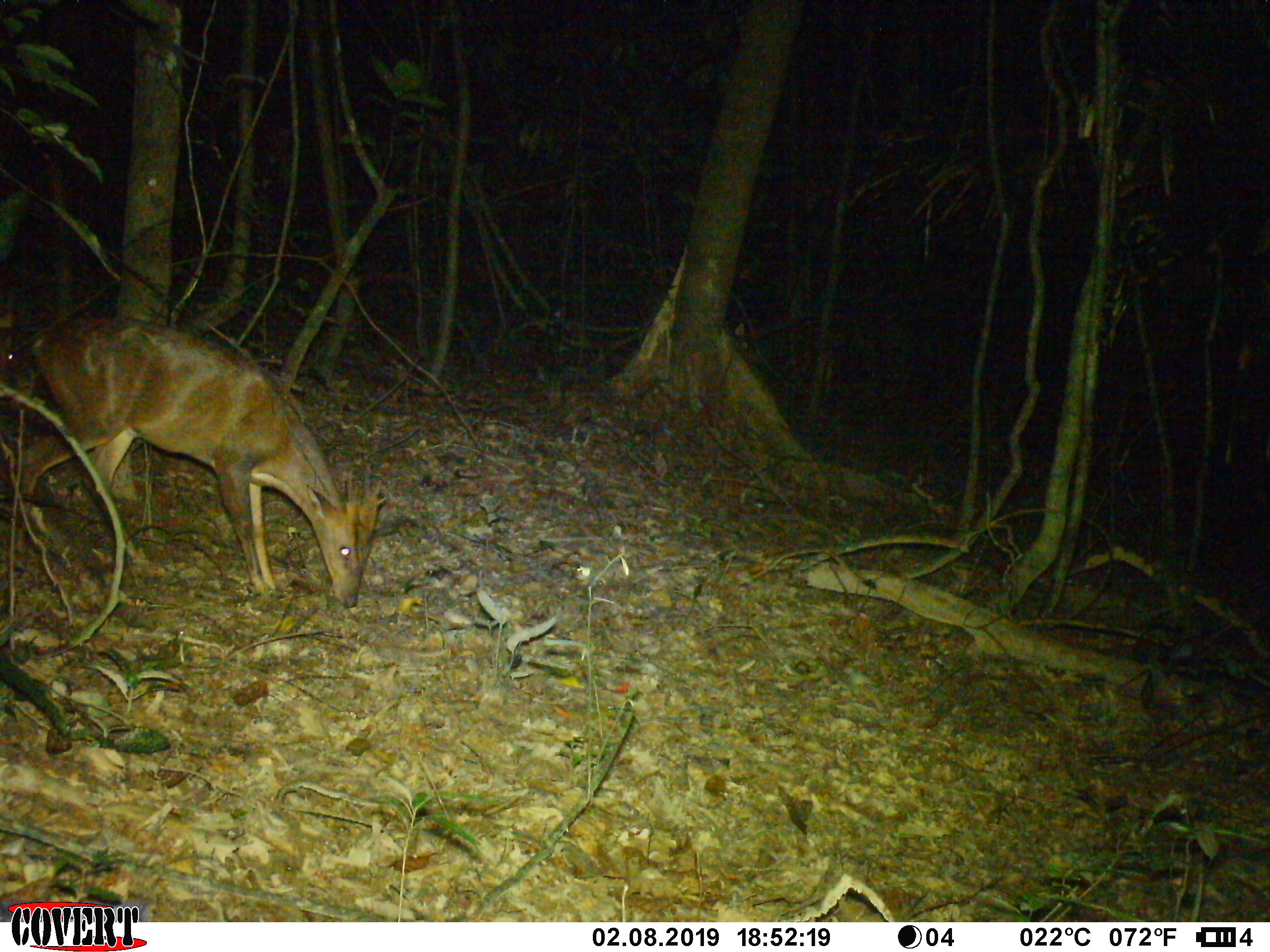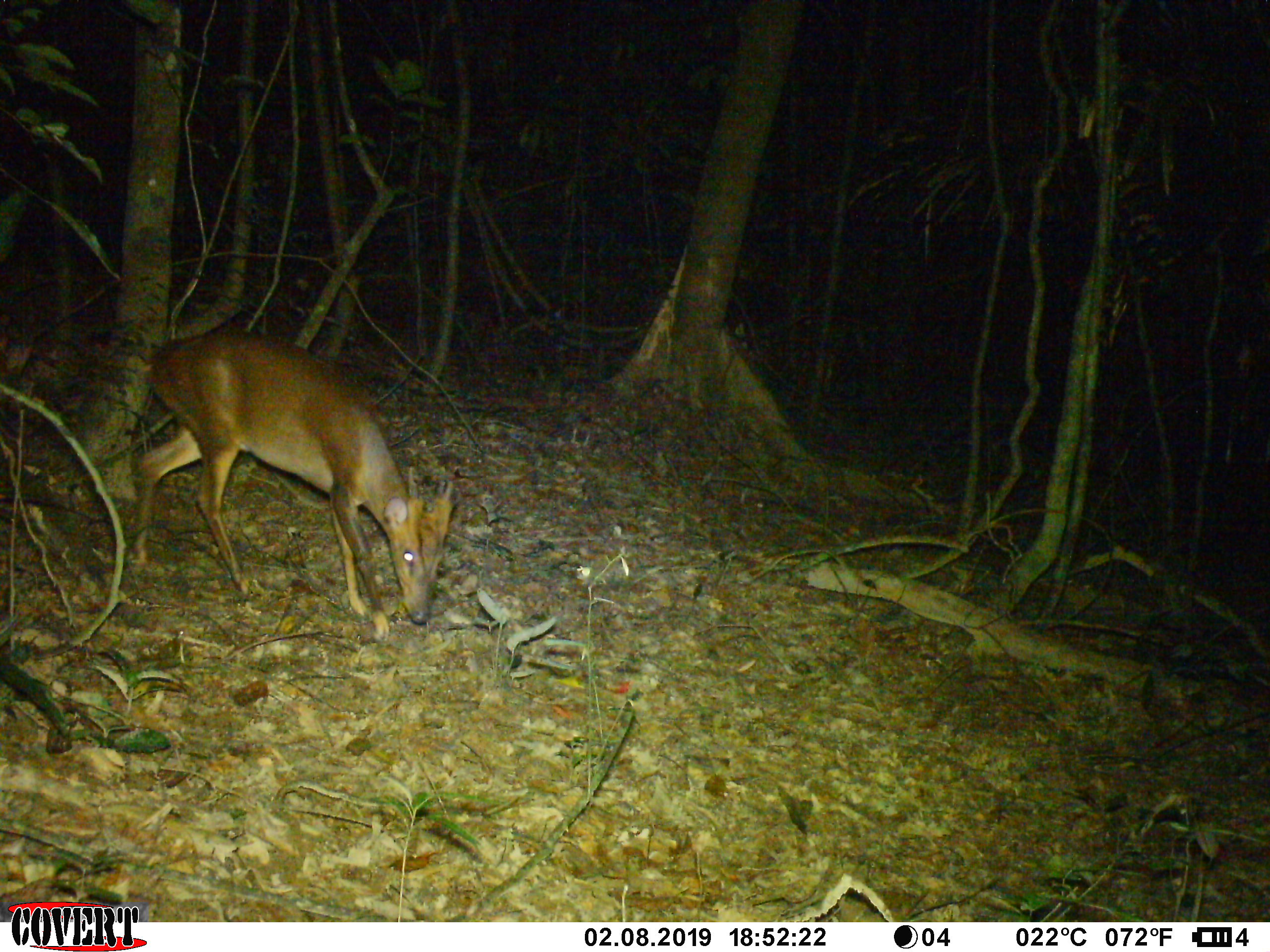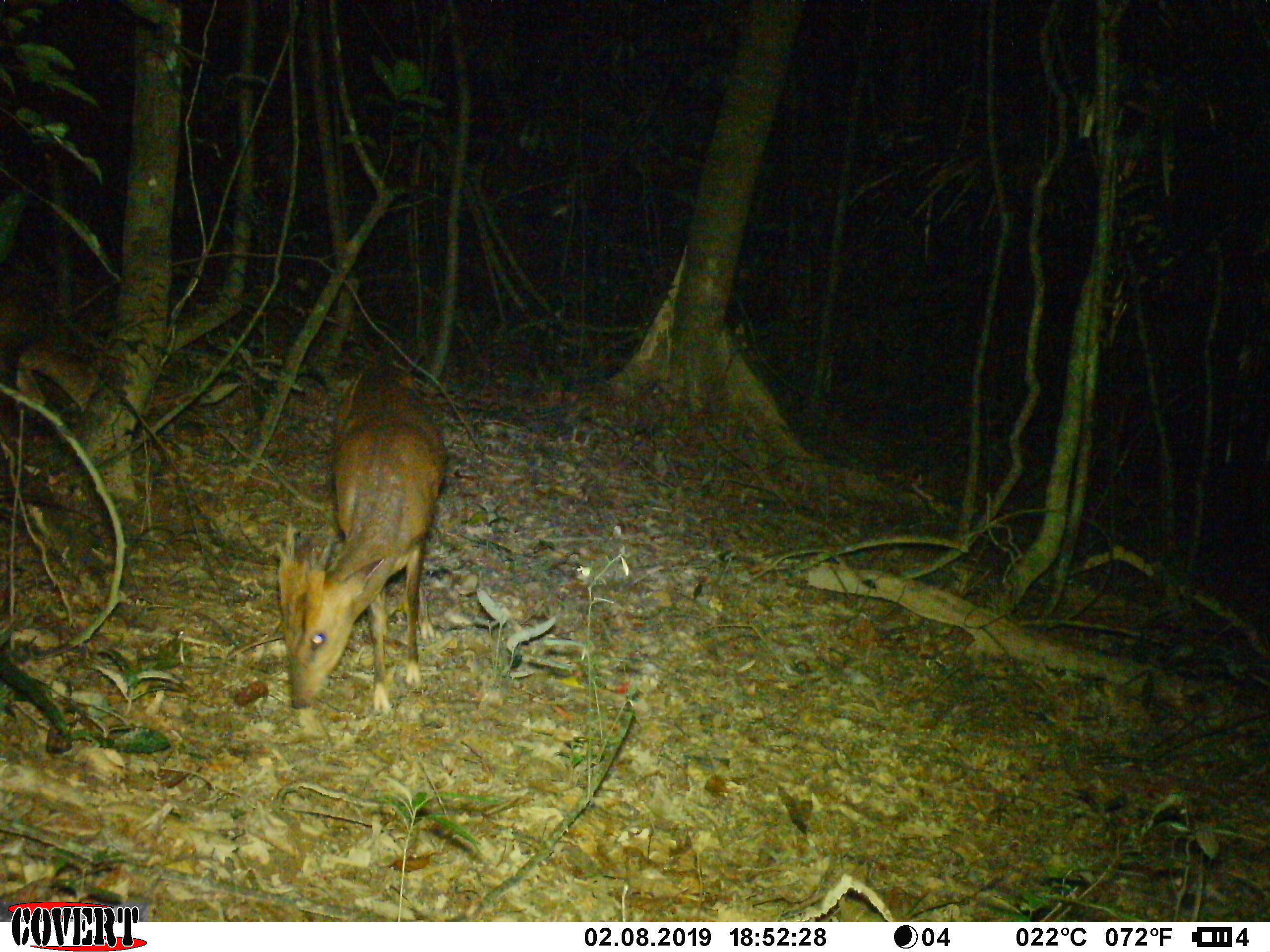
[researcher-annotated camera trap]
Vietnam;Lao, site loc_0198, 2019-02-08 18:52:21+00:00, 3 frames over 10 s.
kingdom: Animalia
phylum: Chordata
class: Mammalia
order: Artiodactyla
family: Cervidae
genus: Muntiacus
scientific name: Muntiacus vuquangensis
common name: large-antlered muntjac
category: large antlered muntjac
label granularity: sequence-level